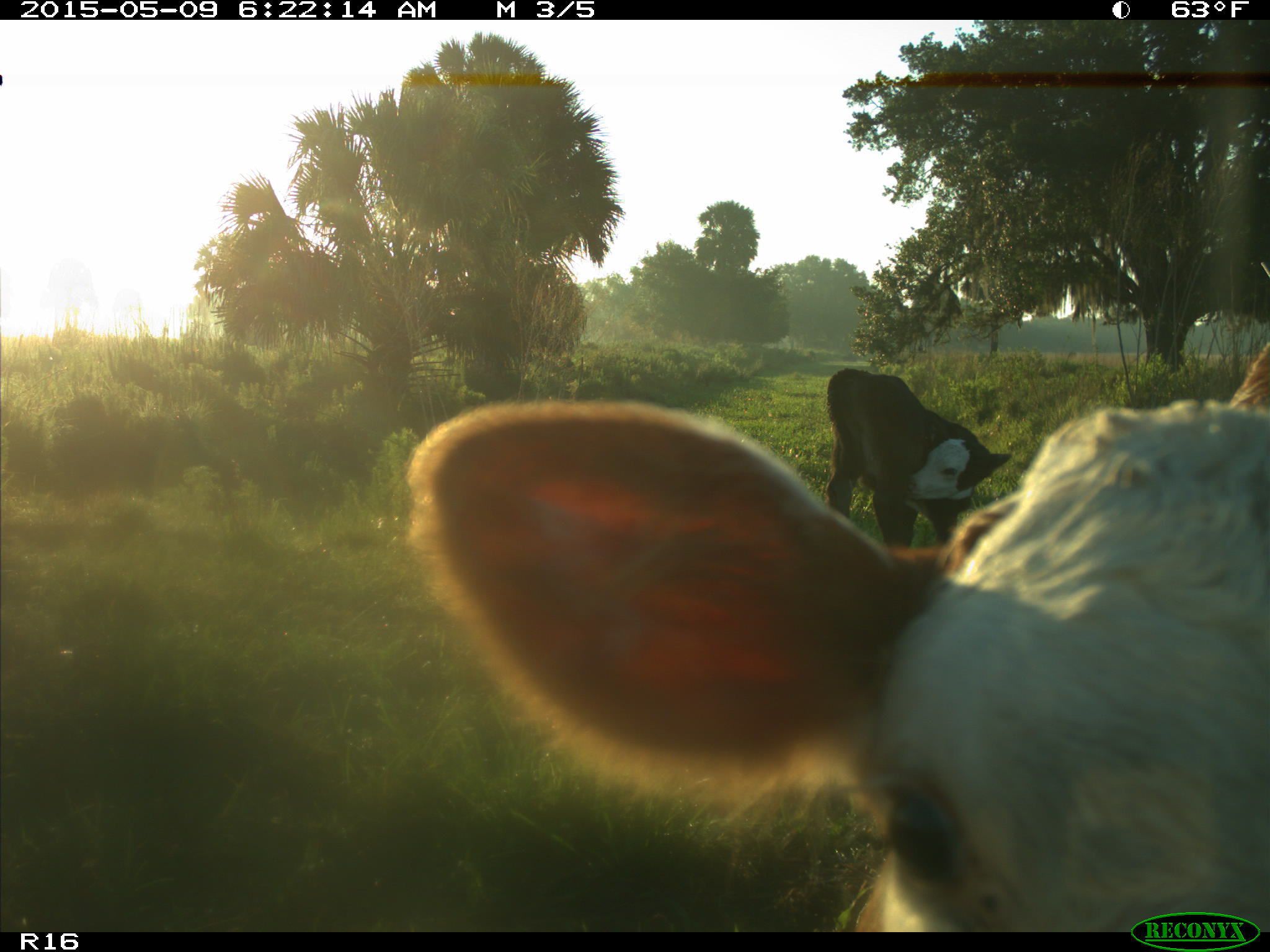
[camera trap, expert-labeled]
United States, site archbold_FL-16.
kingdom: Animalia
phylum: Chordata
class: Mammalia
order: Artiodactyla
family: Bovidae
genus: Bos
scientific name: Bos taurus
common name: domestic cow